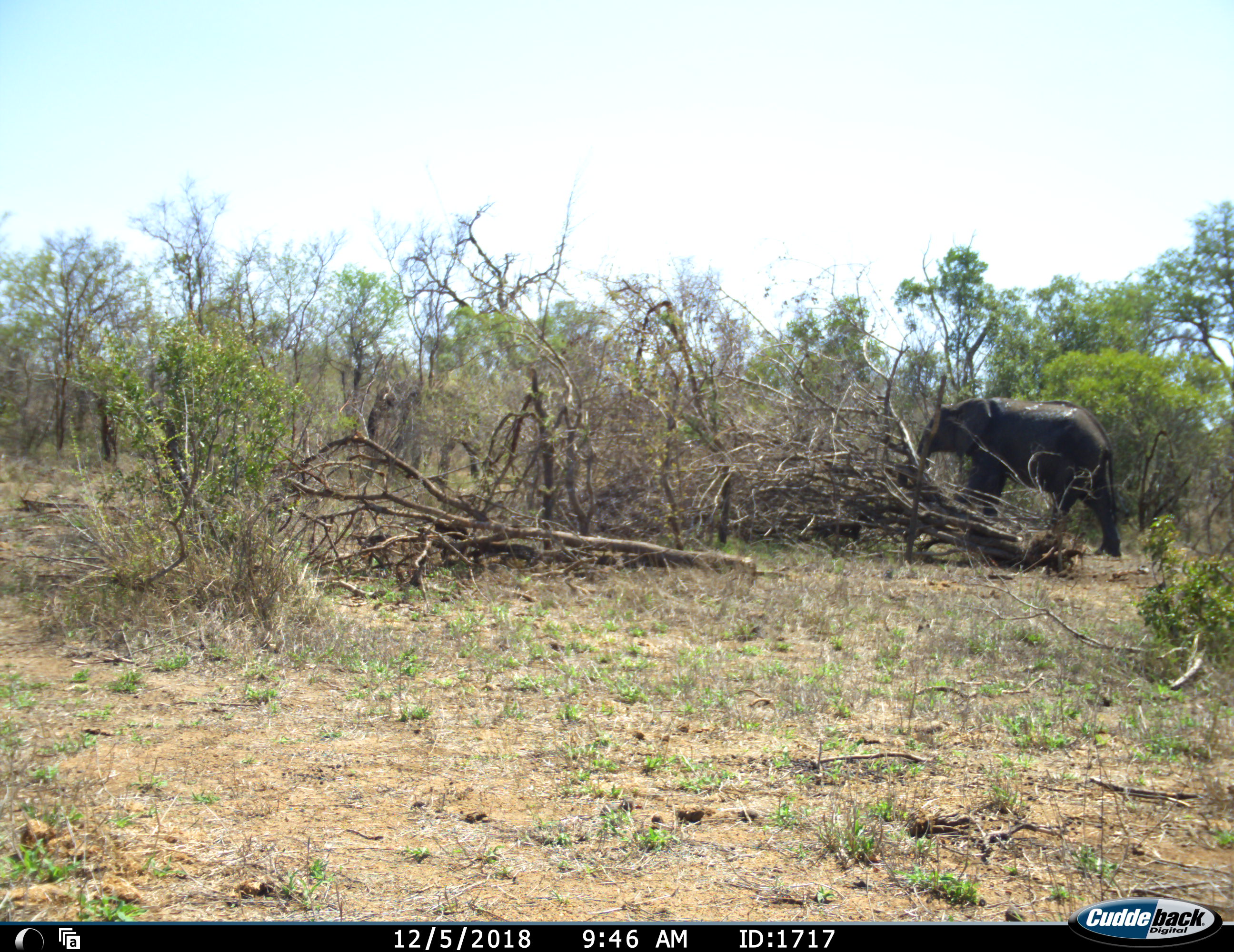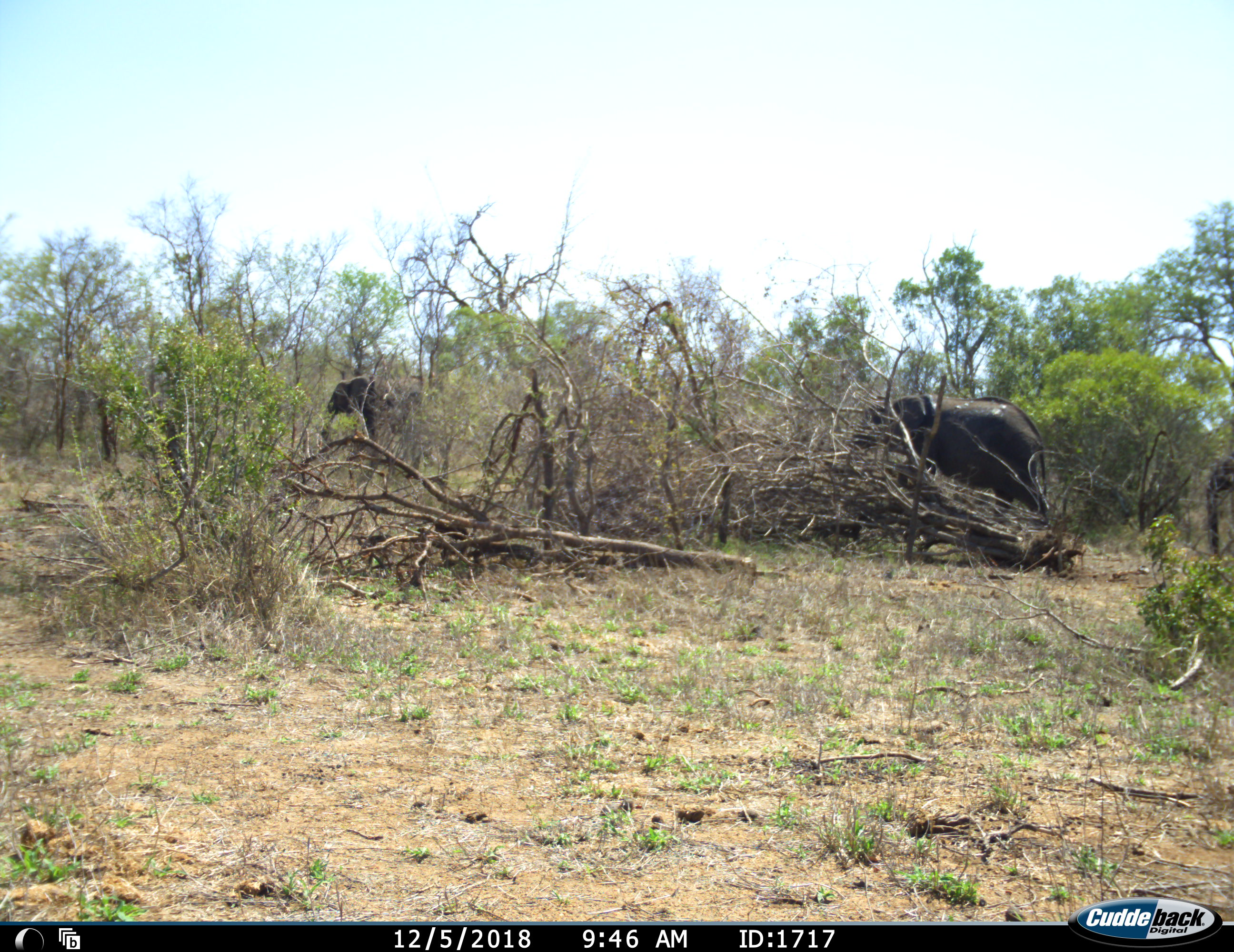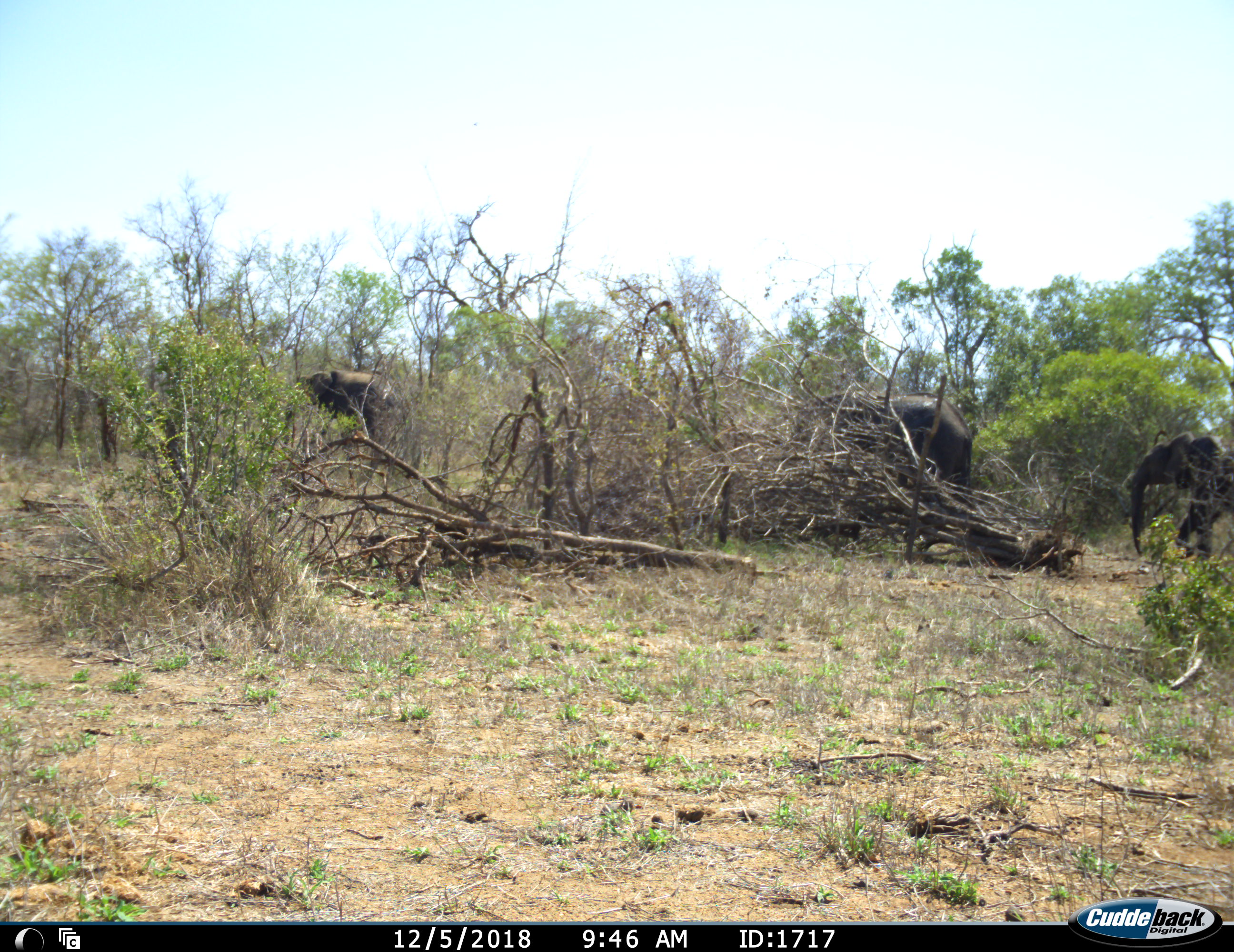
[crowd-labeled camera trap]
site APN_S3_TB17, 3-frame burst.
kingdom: Animalia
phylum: Chordata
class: Mammalia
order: Proboscidea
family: Elephantidae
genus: Loxodonta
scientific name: Loxodonta africana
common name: african bush elephant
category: elephant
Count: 3.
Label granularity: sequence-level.